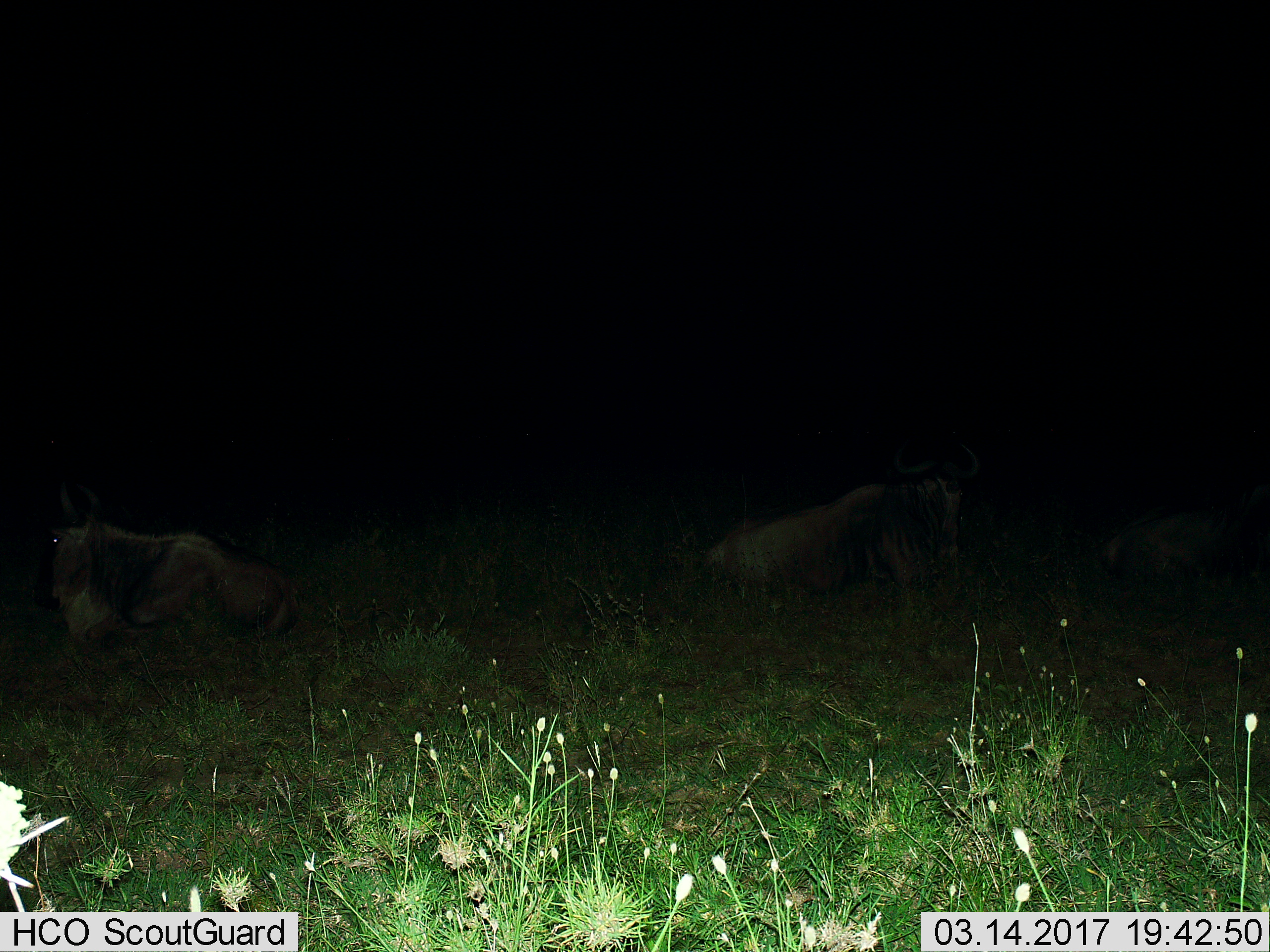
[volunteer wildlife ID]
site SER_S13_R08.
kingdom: Animalia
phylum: Chordata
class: Mammalia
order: Artiodactyla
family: Bovidae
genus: Connochaetes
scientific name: Connochaetes taurinus taurinus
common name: blue wildebeest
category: wildebeestblue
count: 2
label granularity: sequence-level